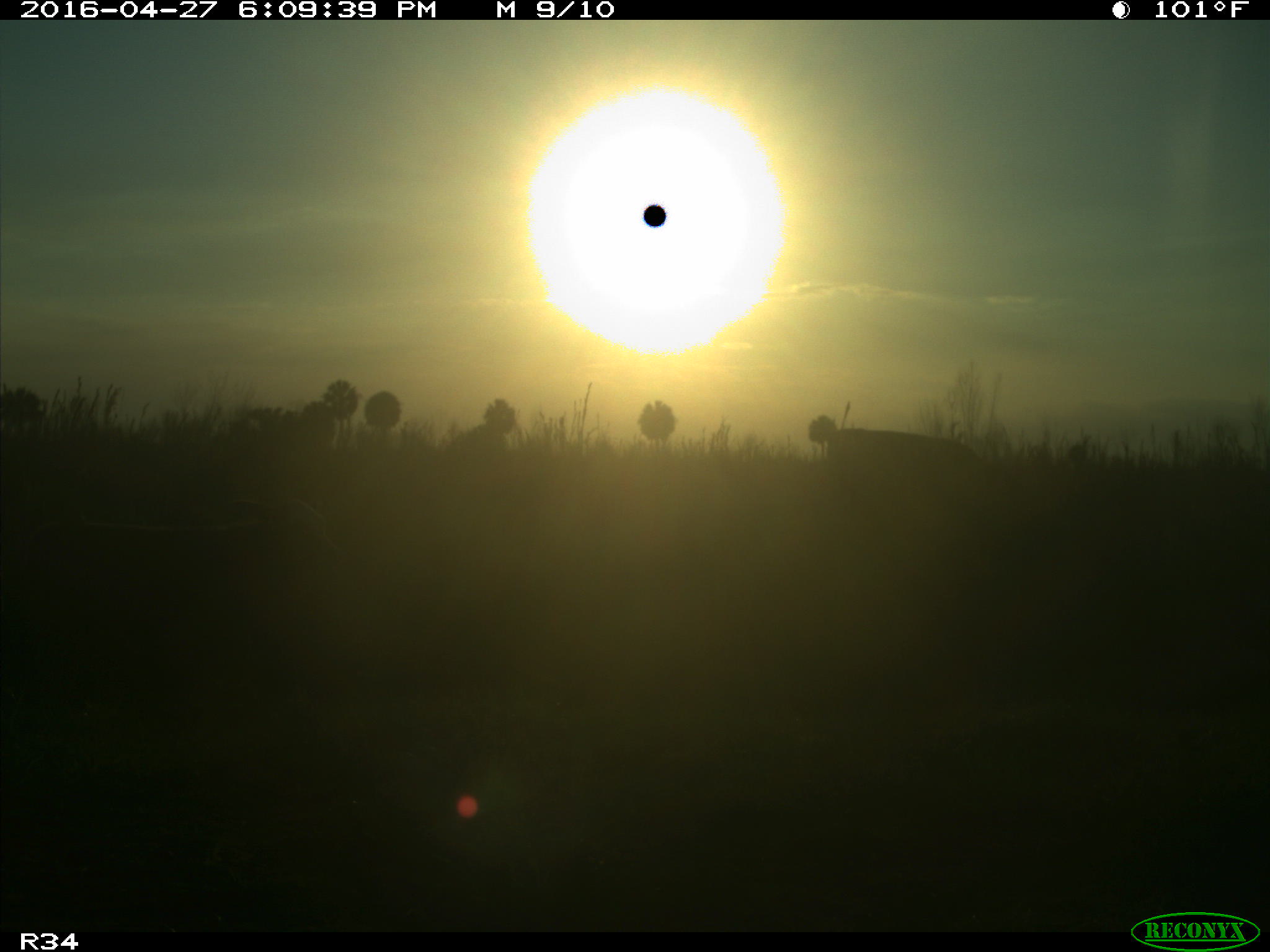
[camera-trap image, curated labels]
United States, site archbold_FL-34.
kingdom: Animalia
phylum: Chordata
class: Mammalia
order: Artiodactyla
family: Bovidae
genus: Bos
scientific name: Bos taurus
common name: domestic cow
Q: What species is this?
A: Bos taurus (domestic cow).